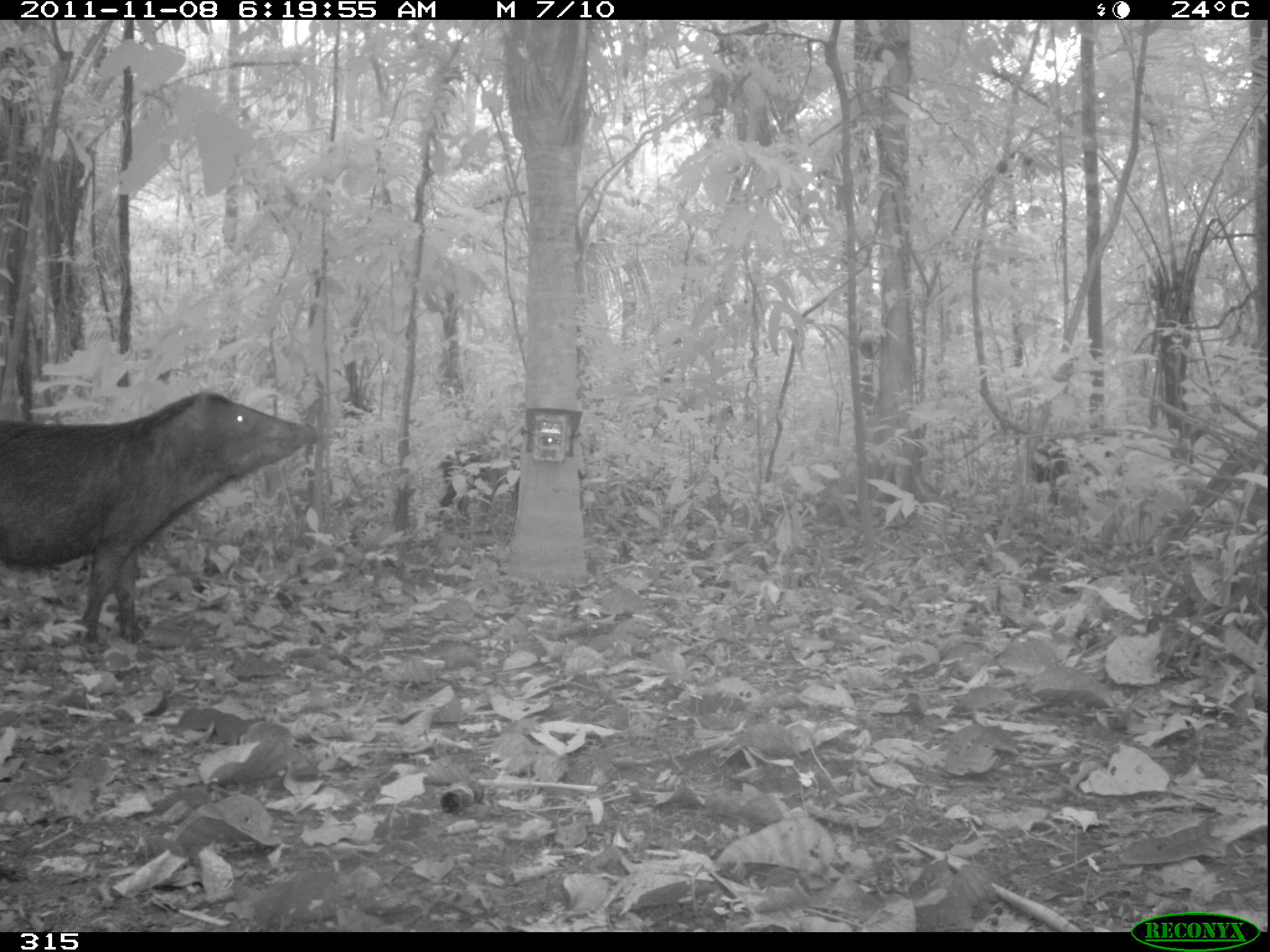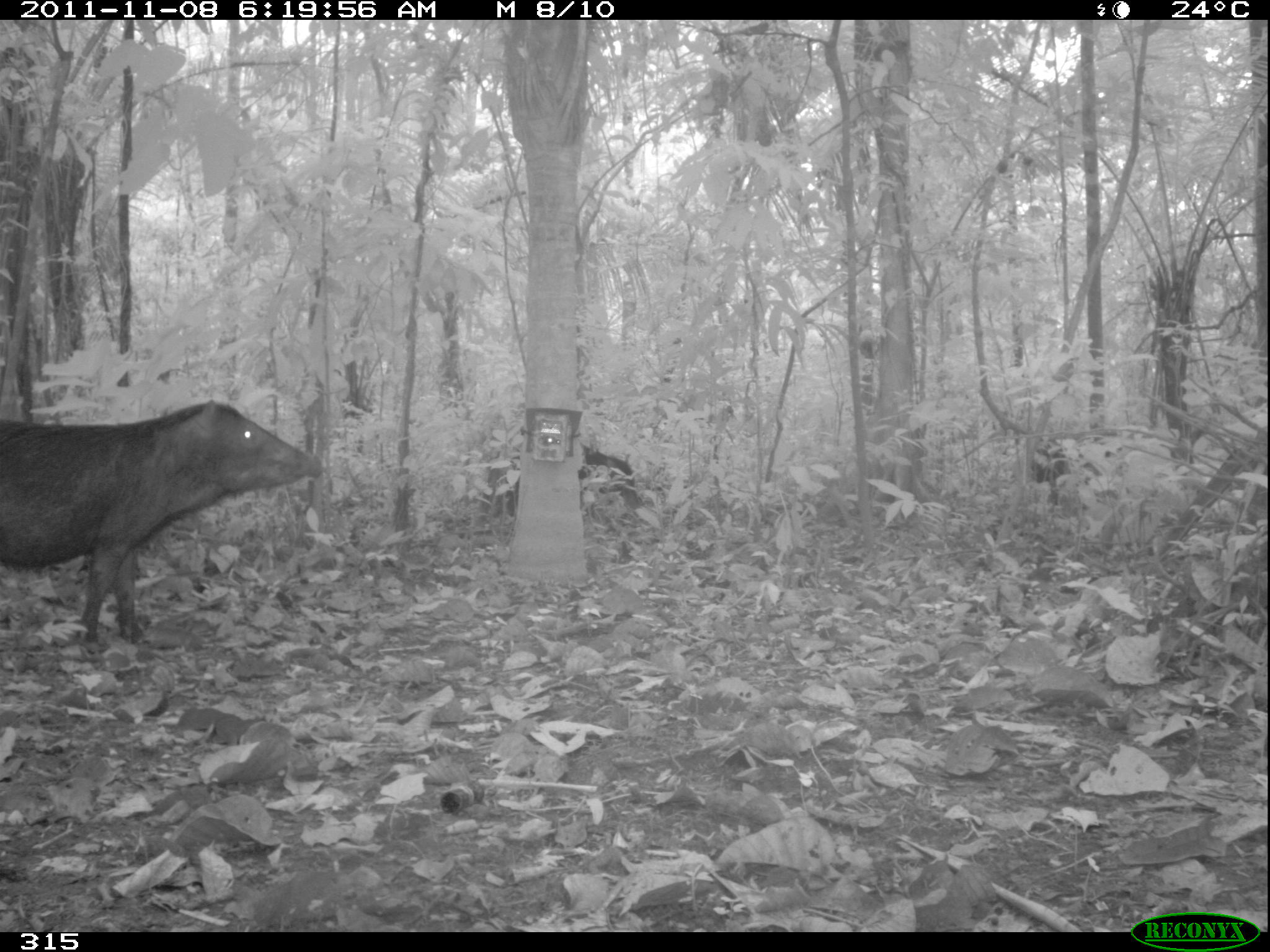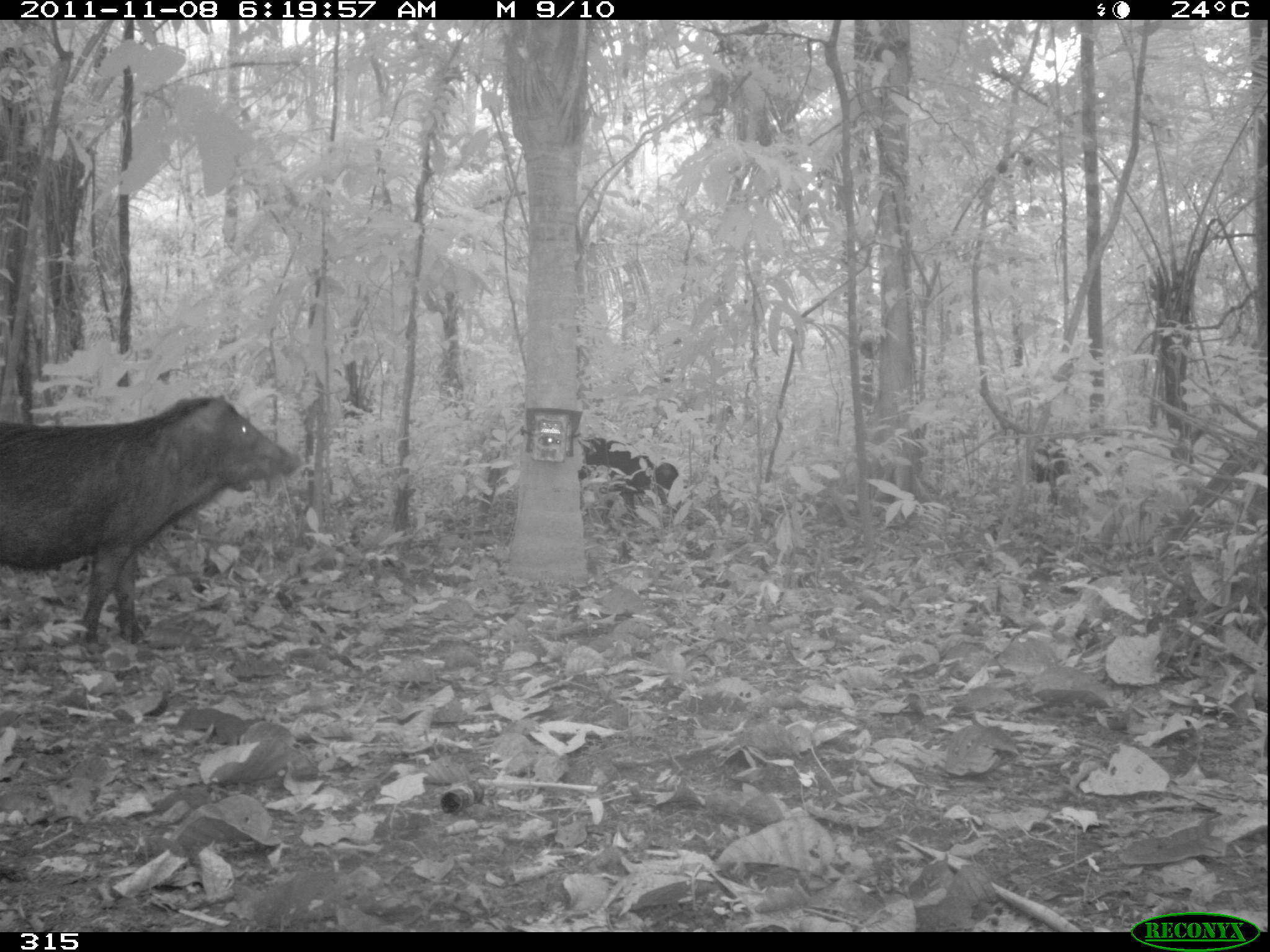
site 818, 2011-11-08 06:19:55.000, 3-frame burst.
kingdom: Animalia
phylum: Chordata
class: Mammalia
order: Artiodactyla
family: Tayassuidae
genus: Tayassu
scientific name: Tayassu pecari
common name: white-lipped peccary